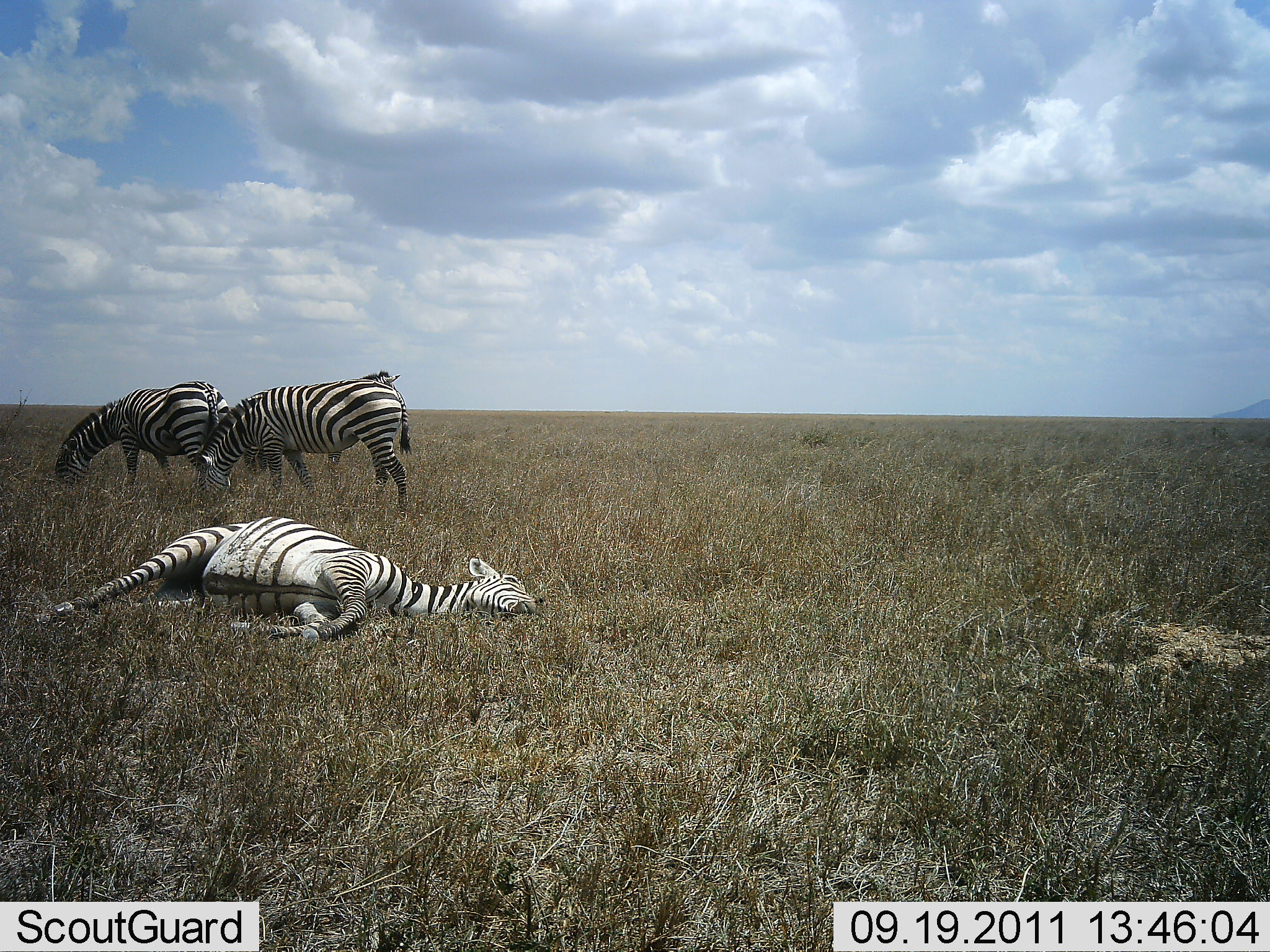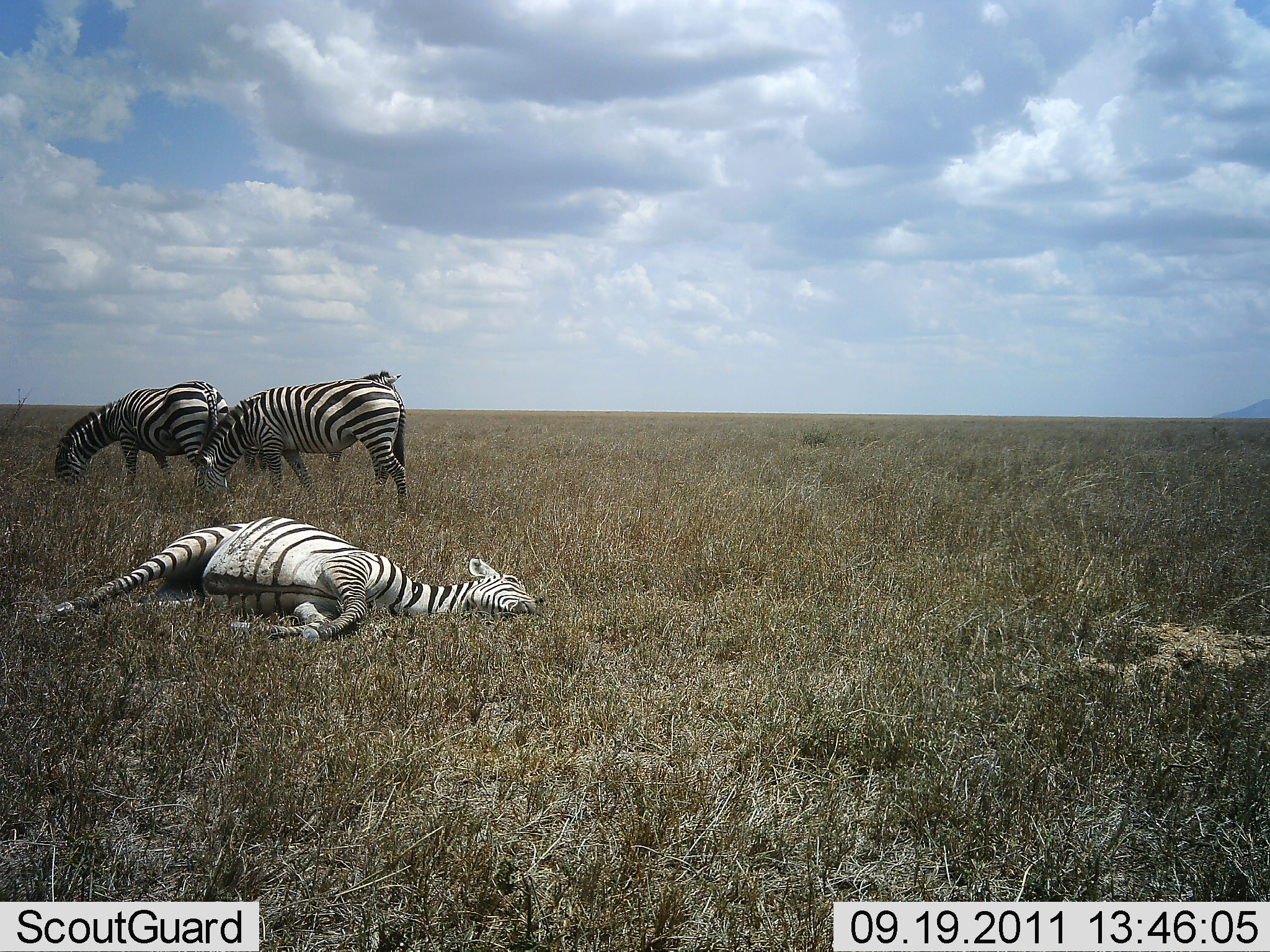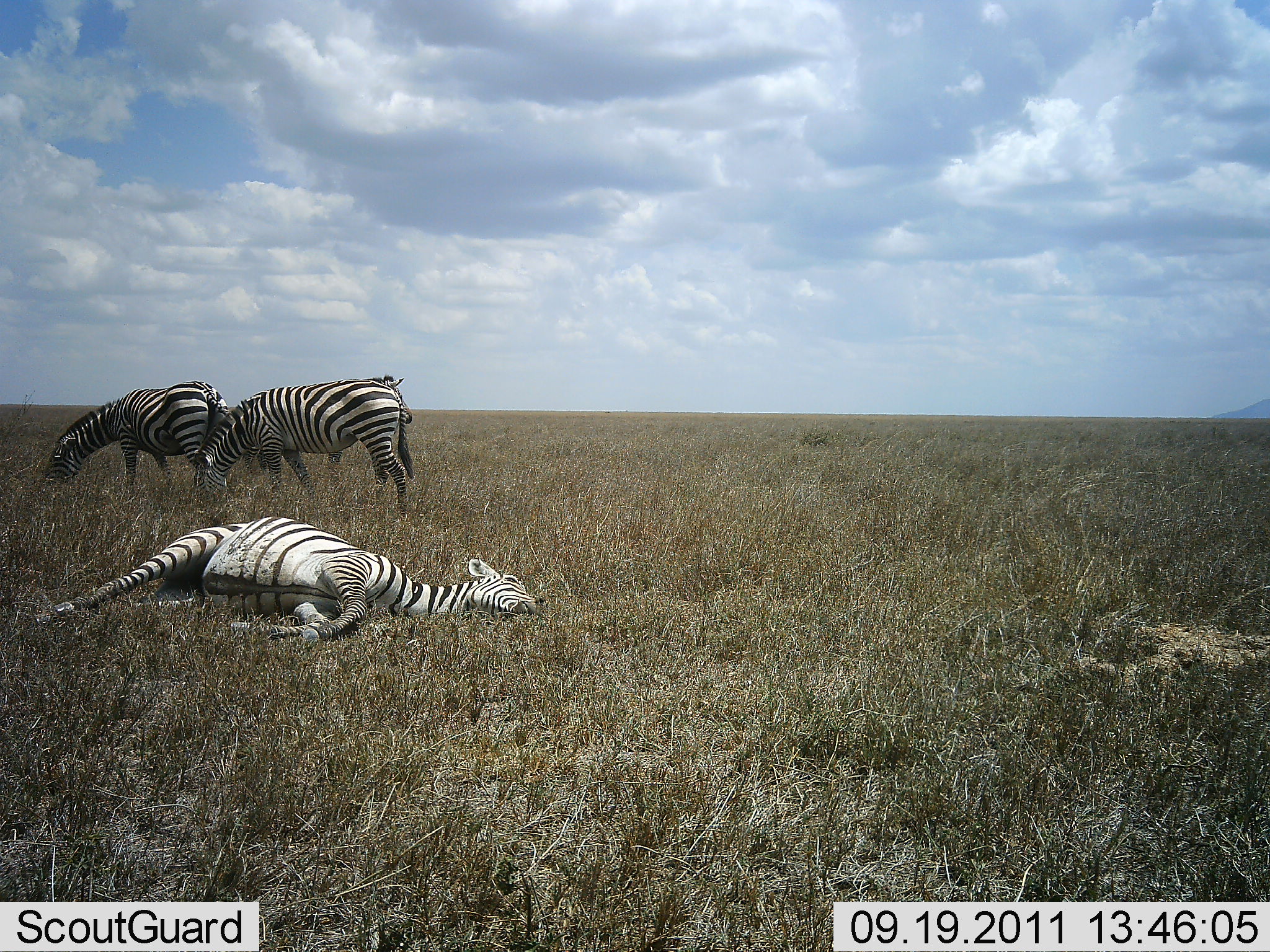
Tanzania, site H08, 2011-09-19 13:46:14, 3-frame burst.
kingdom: Animalia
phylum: Chordata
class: Mammalia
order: Perissodactyla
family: Equidae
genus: Equus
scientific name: Equus quagga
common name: plains zebra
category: zebra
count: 4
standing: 57%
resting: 93%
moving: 0%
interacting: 0%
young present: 0%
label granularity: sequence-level